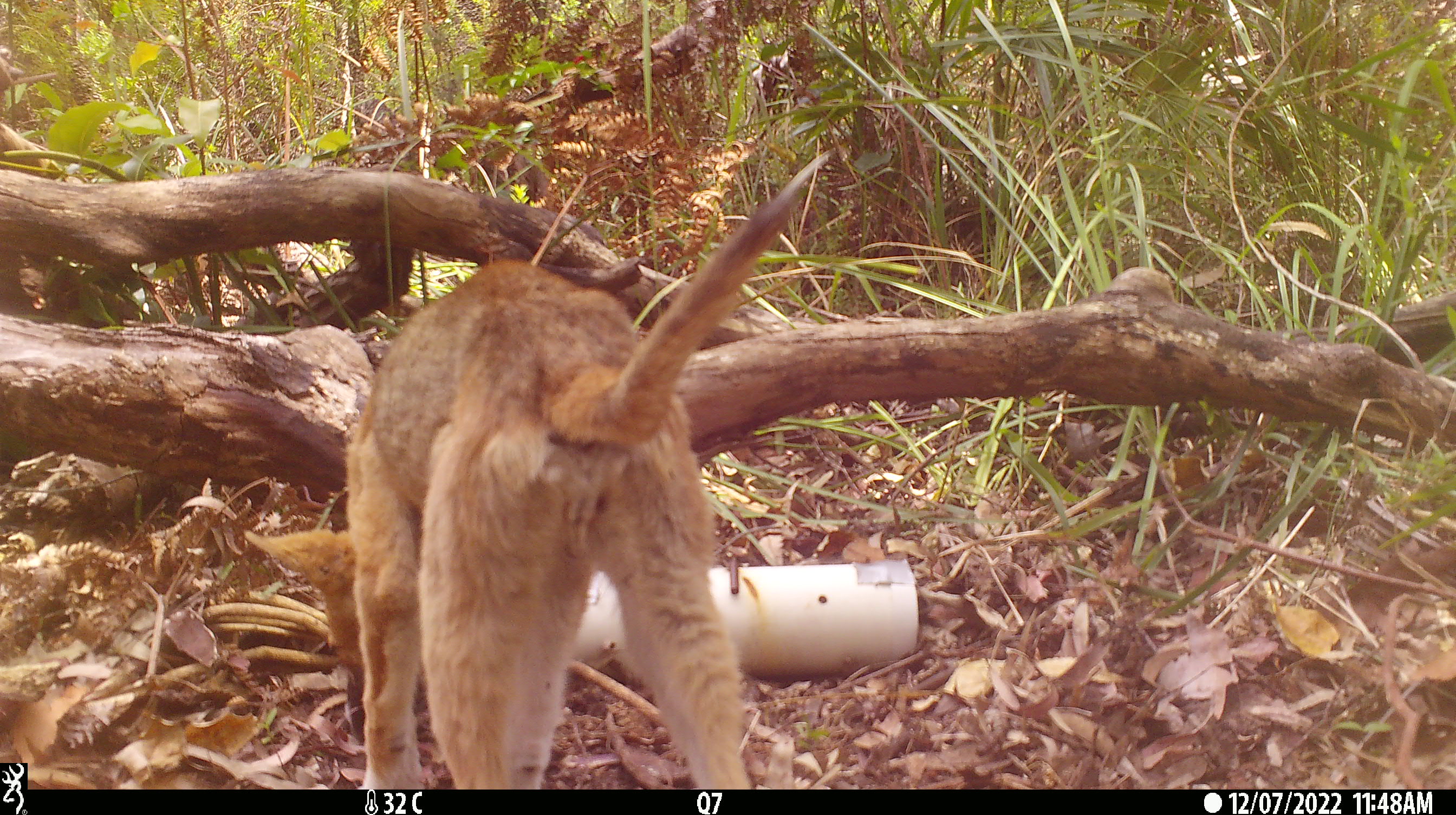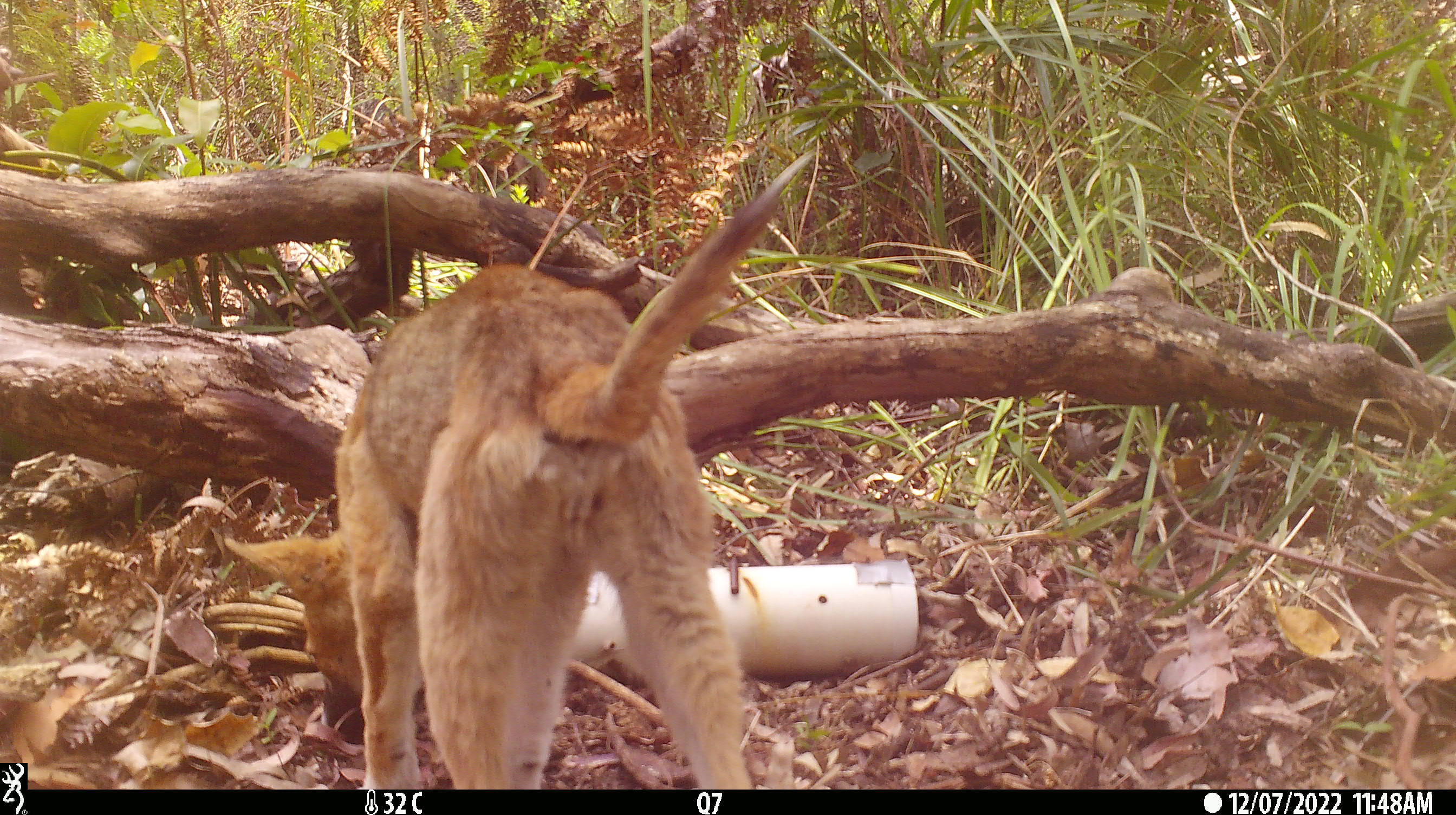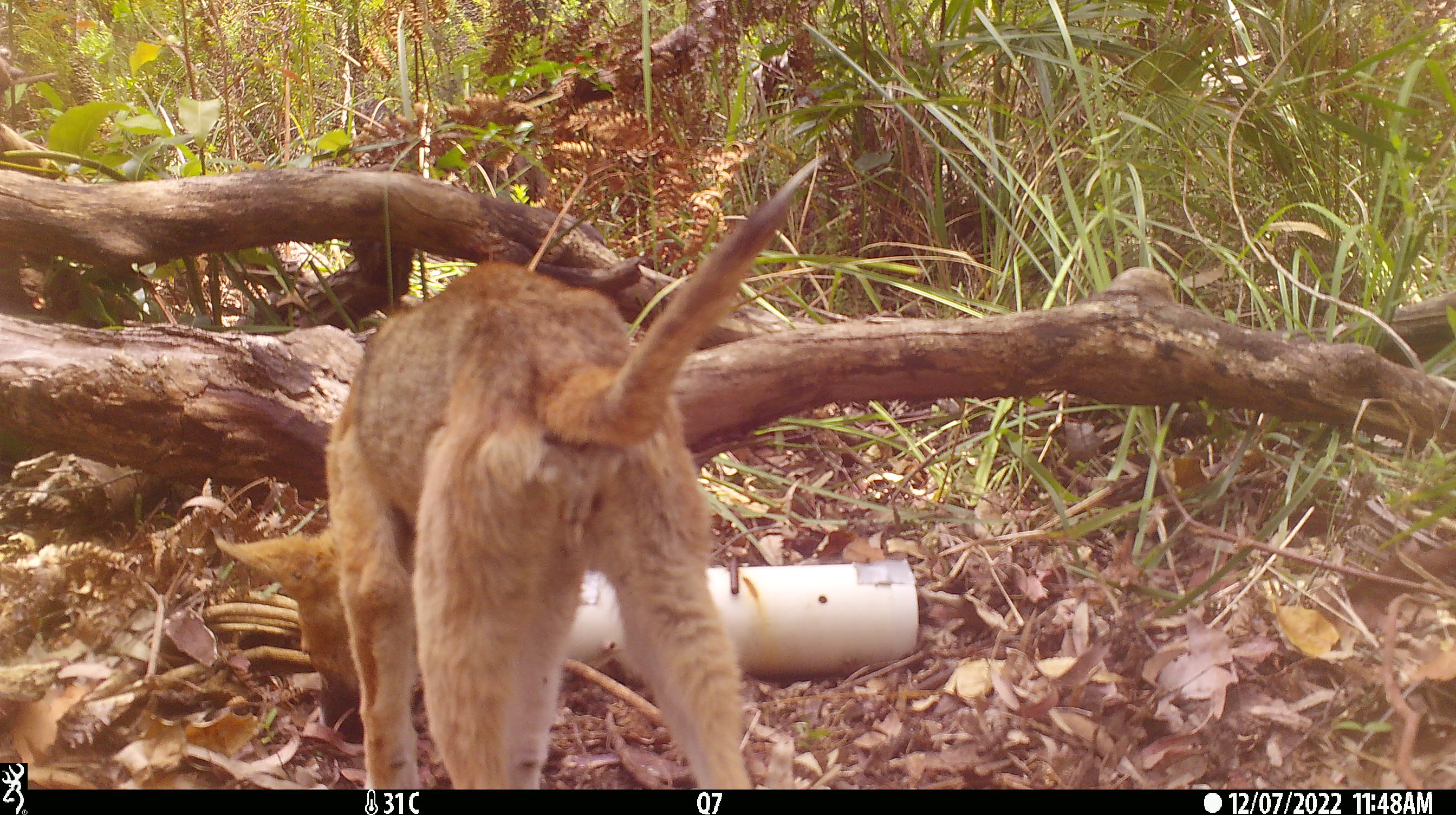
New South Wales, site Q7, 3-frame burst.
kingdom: Animalia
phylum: Chordata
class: Mammalia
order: Carnivora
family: Canidae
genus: Canis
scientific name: Canis familiaris dingo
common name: dingo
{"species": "dingo (Canis familiaris dingo)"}